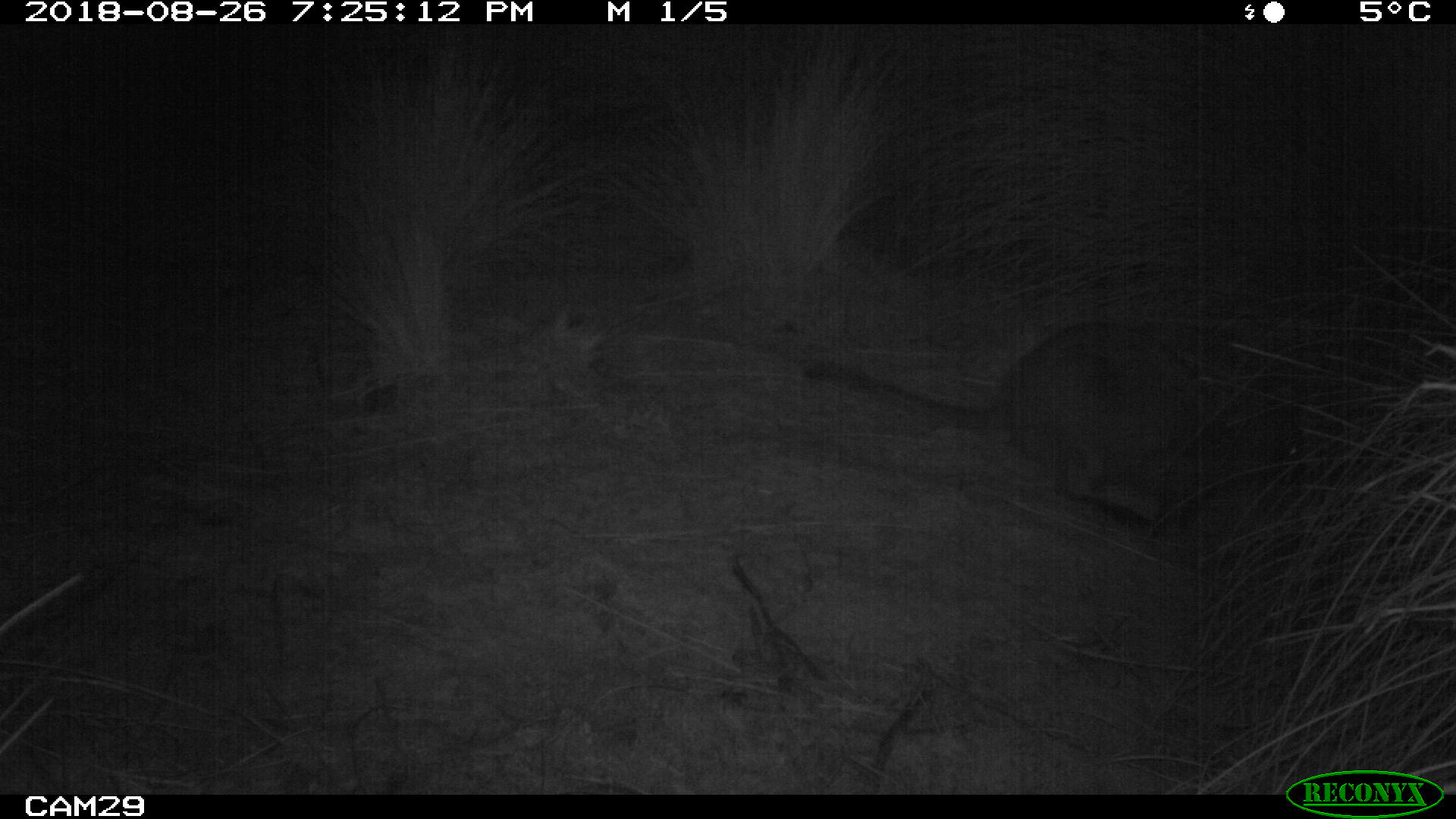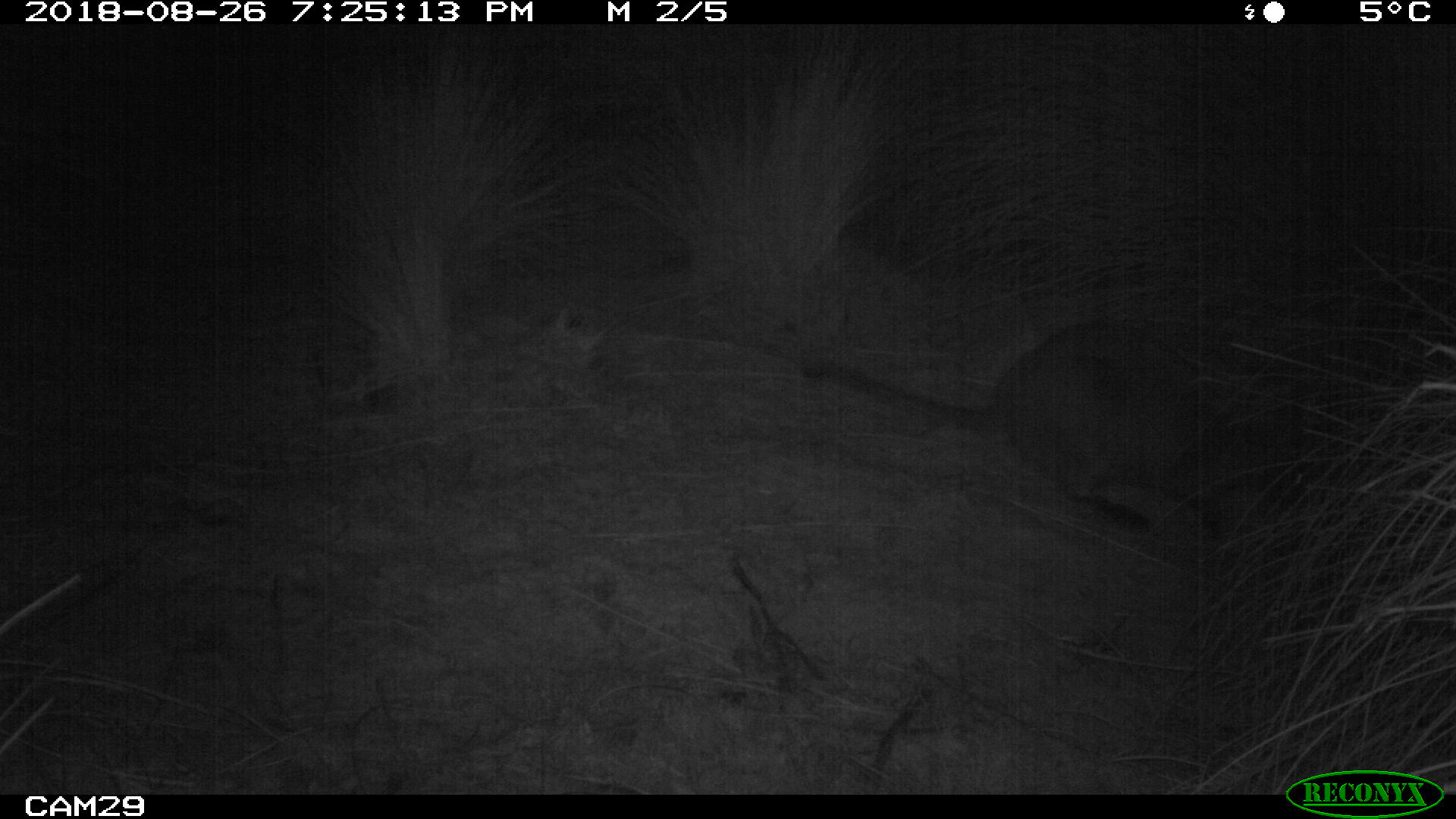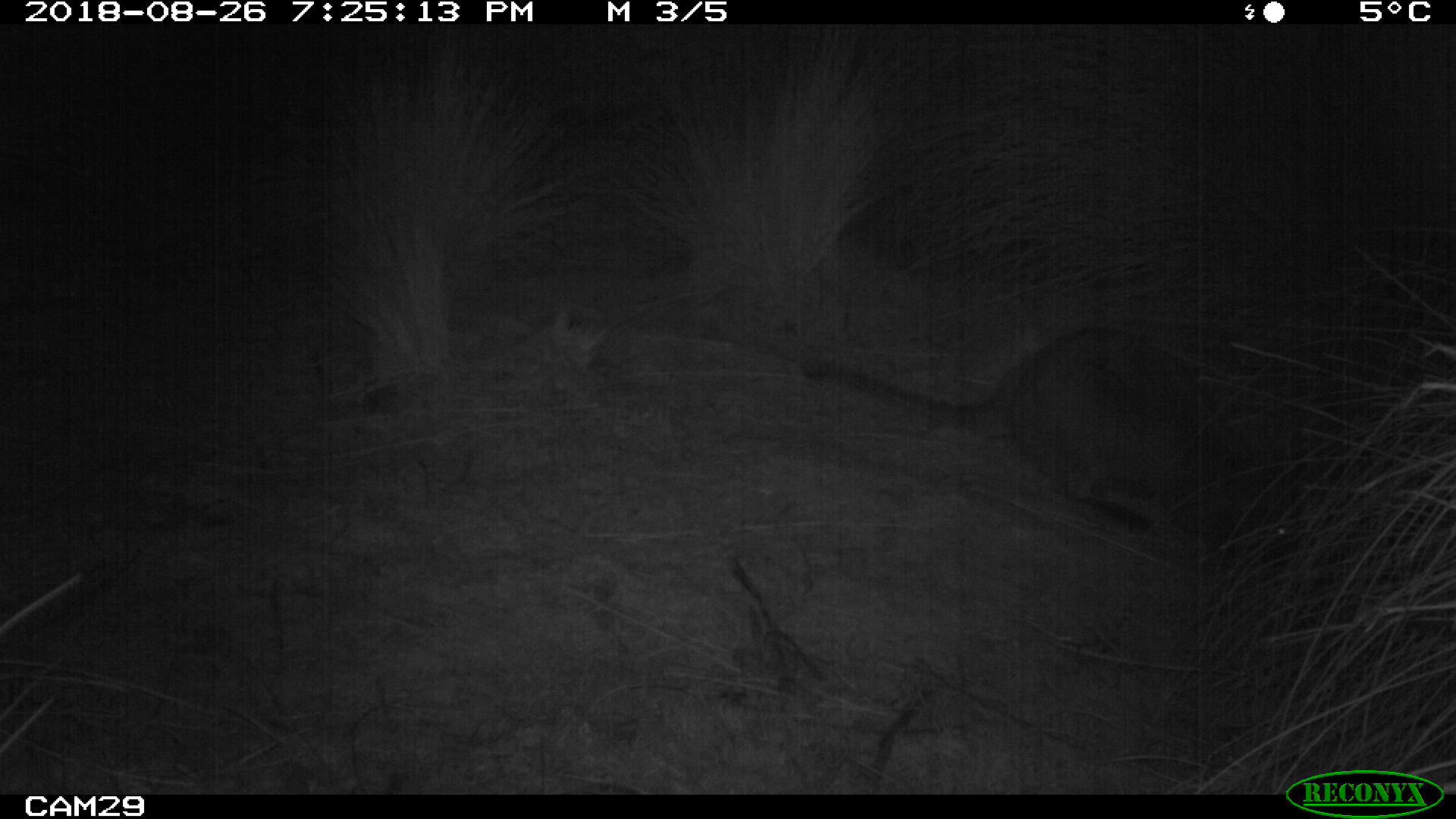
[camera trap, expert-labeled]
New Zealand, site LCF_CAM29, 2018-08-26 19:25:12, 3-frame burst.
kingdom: Animalia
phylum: Chordata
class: Mammalia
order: Diprotodontia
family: Macropodidae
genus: Notamacropus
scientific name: Notamacropus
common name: wallaby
Wallaby (Notamacropus).